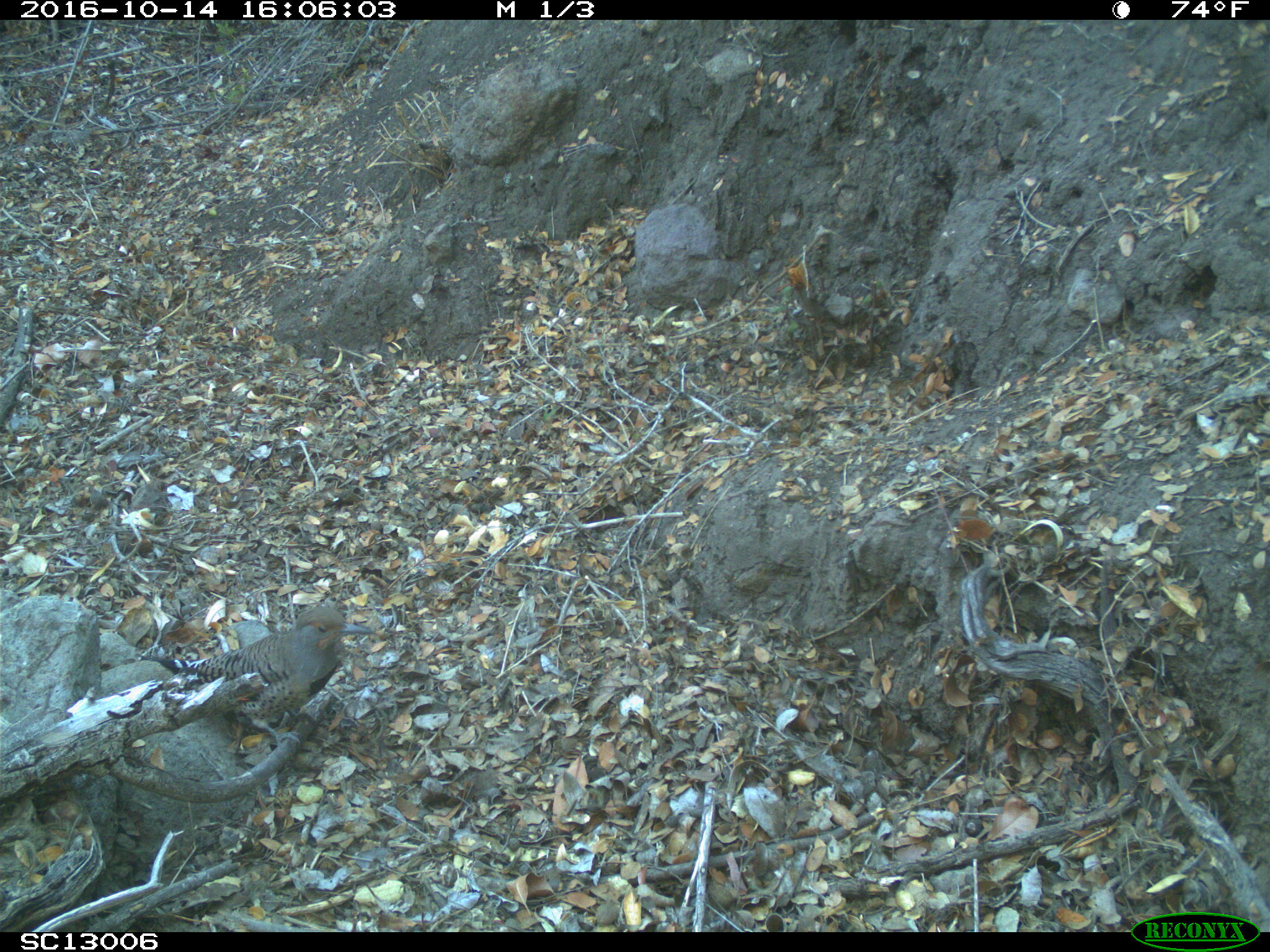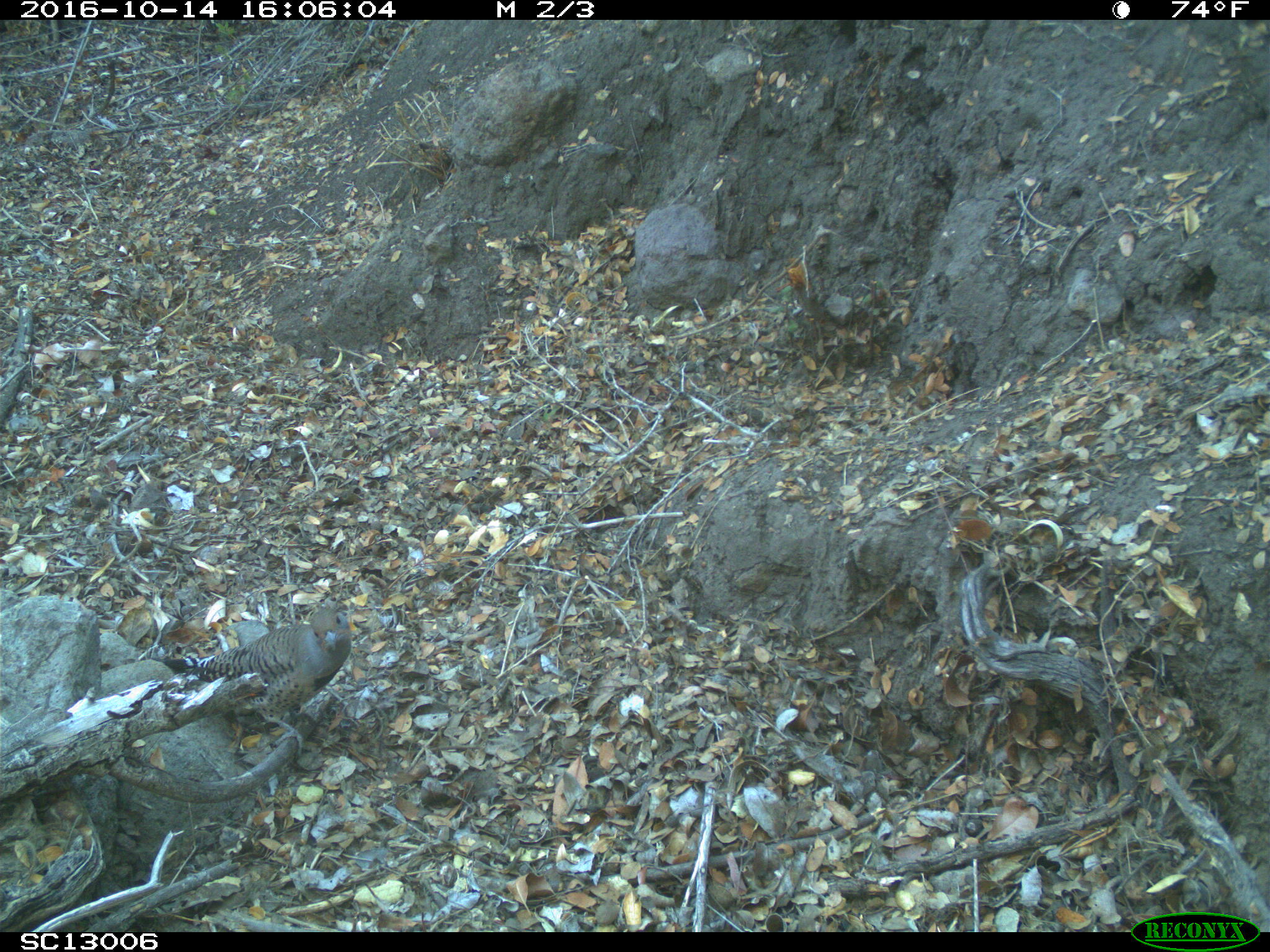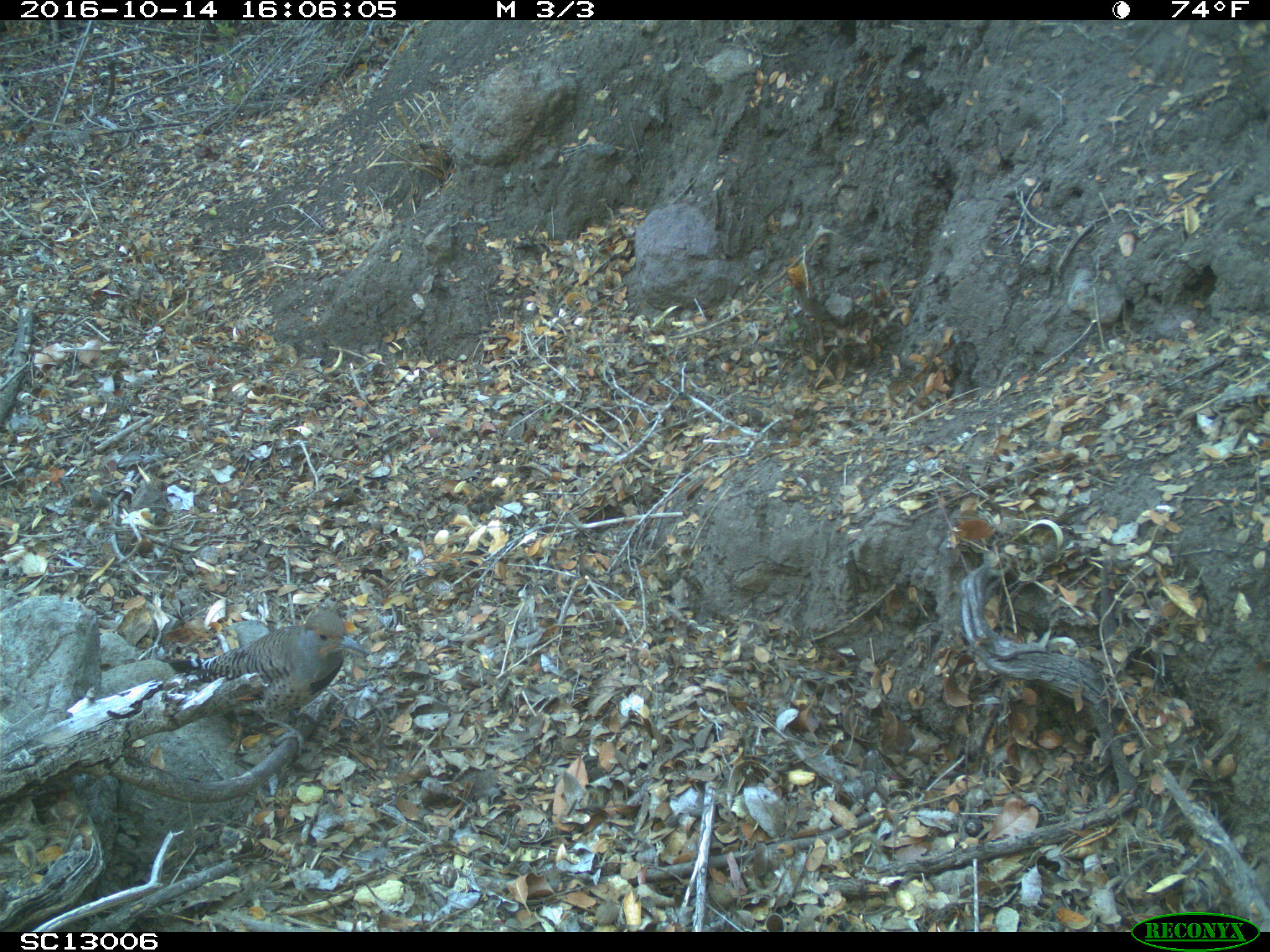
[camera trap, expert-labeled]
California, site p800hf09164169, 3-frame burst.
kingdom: Animalia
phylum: Chordata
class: Aves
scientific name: Aves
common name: bird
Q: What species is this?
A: Bird (Aves).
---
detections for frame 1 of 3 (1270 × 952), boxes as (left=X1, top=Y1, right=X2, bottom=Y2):
bird: (left=167, top=604, right=375, bottom=746)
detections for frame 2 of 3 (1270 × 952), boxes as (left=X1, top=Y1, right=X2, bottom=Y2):
bird: (left=149, top=607, right=350, bottom=757)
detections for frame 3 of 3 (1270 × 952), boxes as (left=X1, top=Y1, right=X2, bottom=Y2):
bird: (left=158, top=609, right=370, bottom=757)